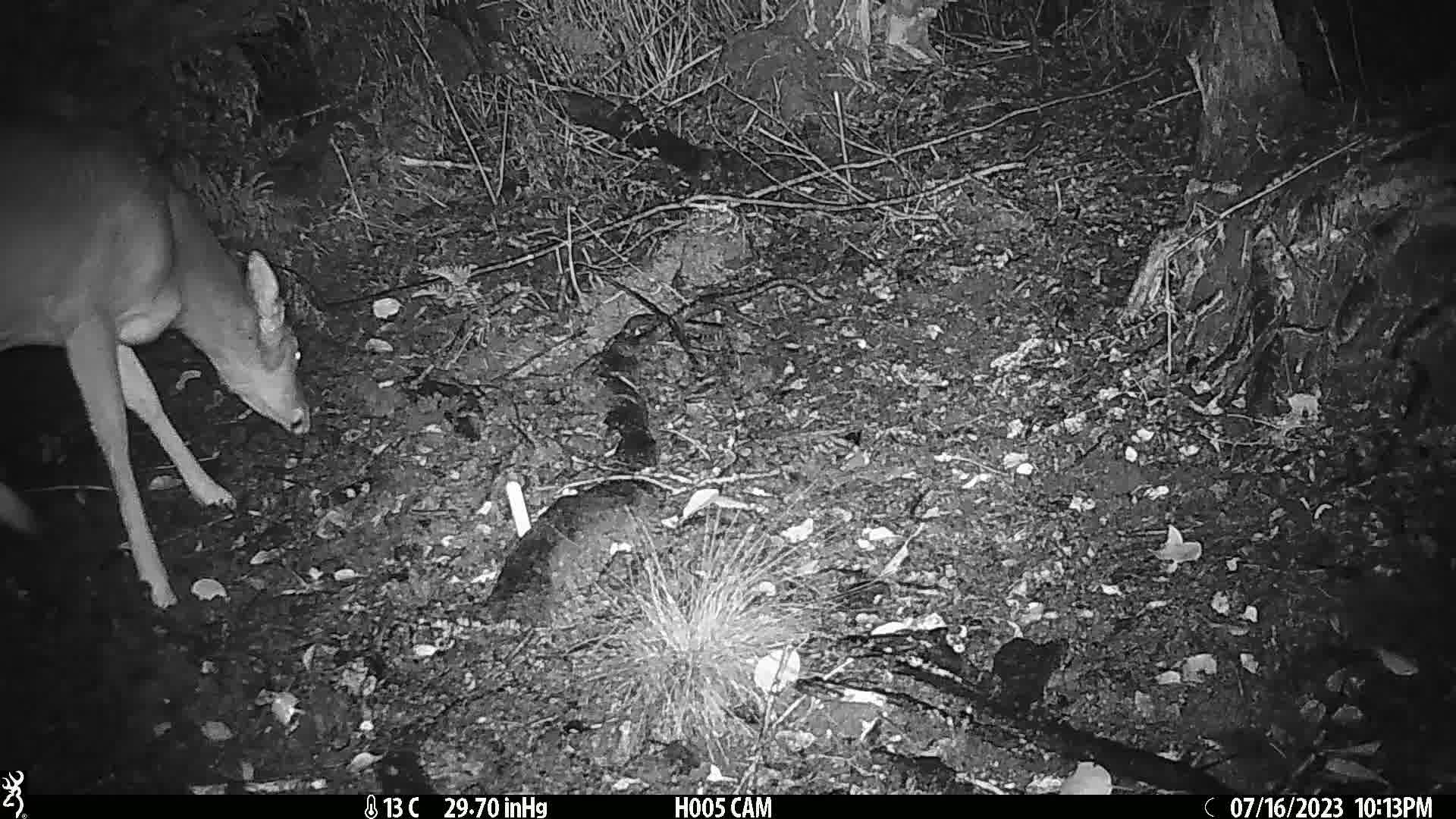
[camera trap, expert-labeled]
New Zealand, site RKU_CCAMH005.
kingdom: Animalia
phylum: Chordata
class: Mammalia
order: Artiodactyla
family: Cervidae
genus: Odocoileus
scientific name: Odocoileus virginianus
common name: white-tailed deer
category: white tailed deer